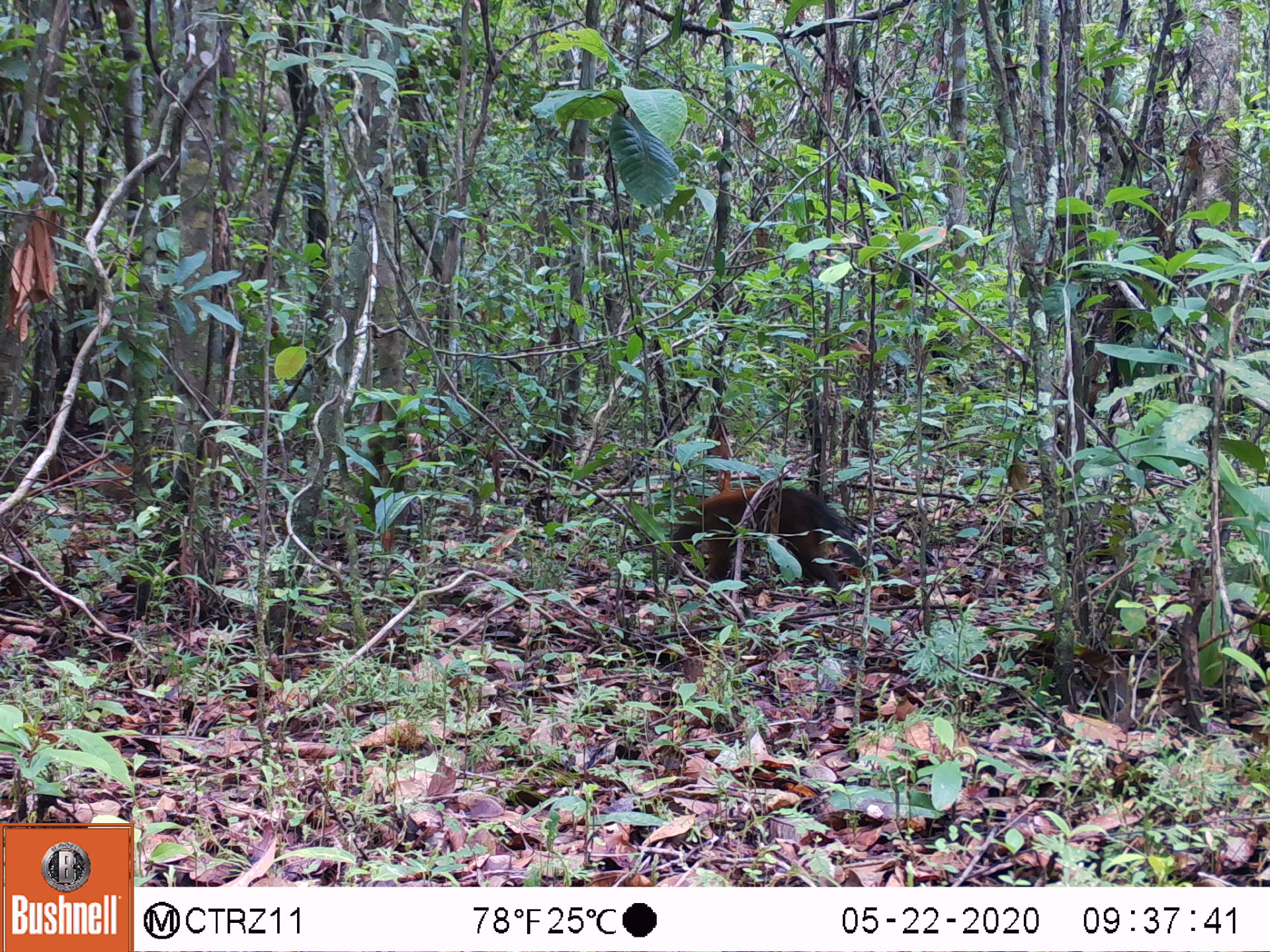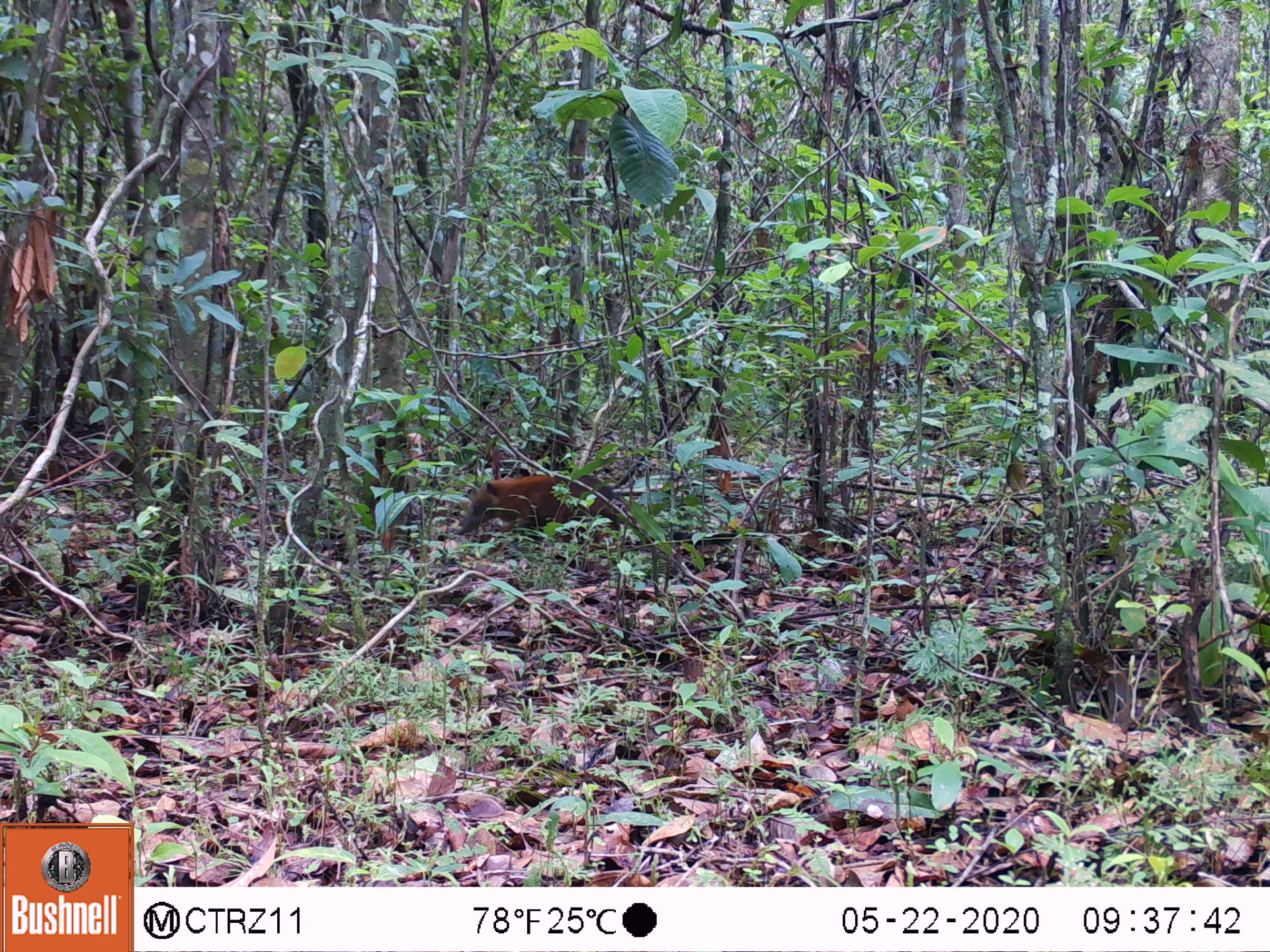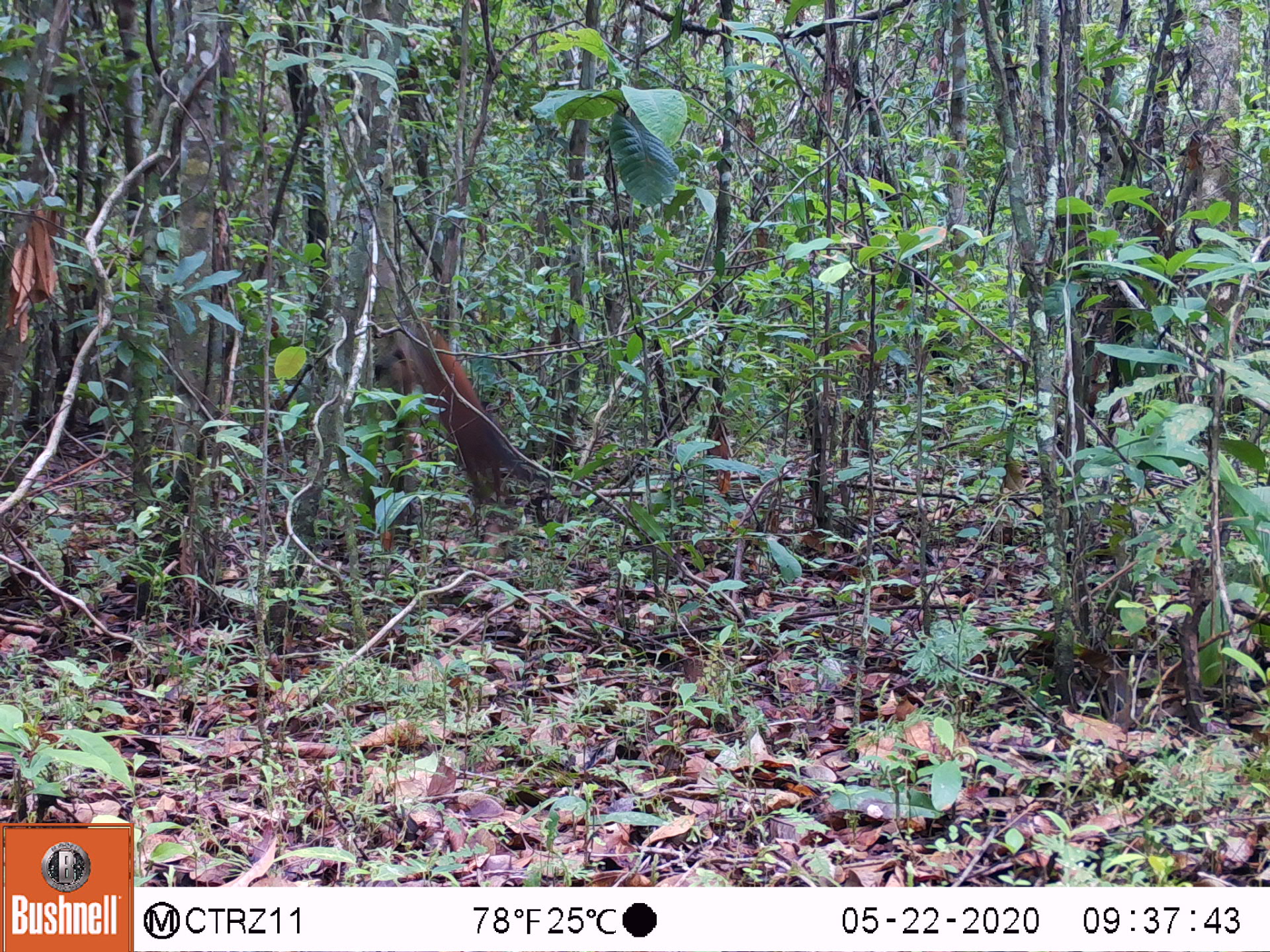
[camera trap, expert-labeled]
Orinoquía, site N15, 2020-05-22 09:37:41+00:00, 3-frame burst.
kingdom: Animalia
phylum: Chordata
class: Mammalia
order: Carnivora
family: Procyonidae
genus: Nasua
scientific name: Nasua nasua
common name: south american coati